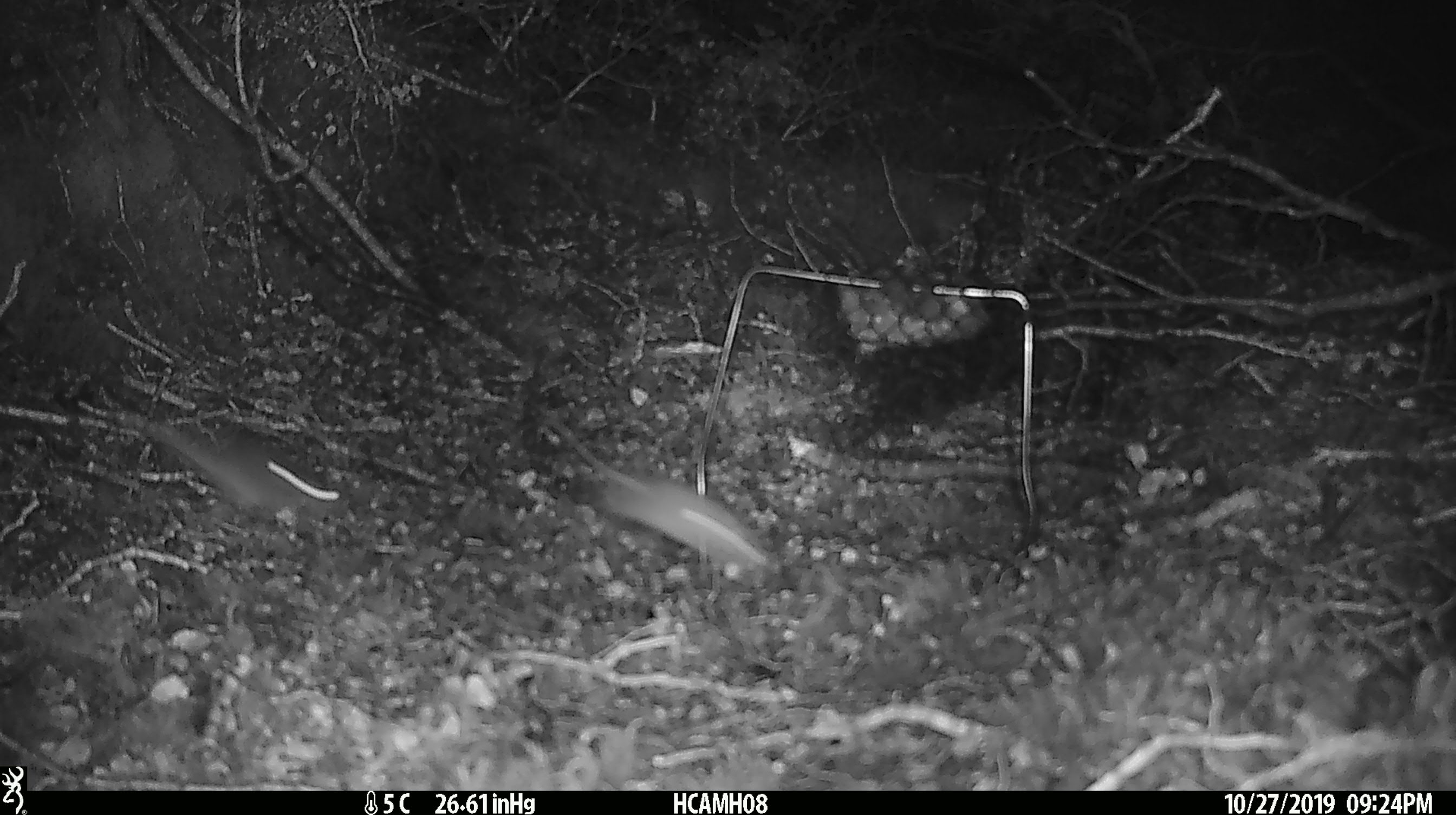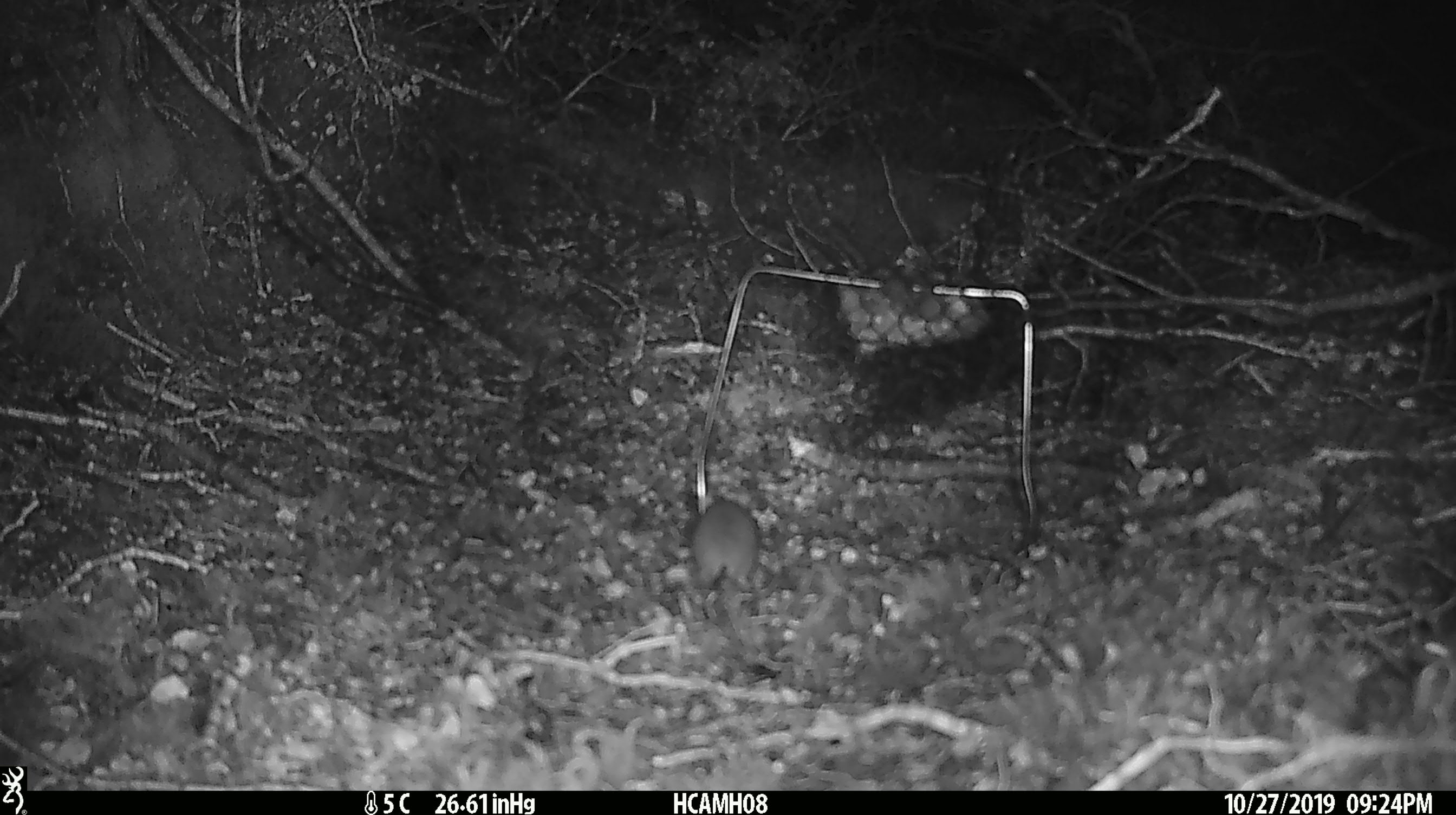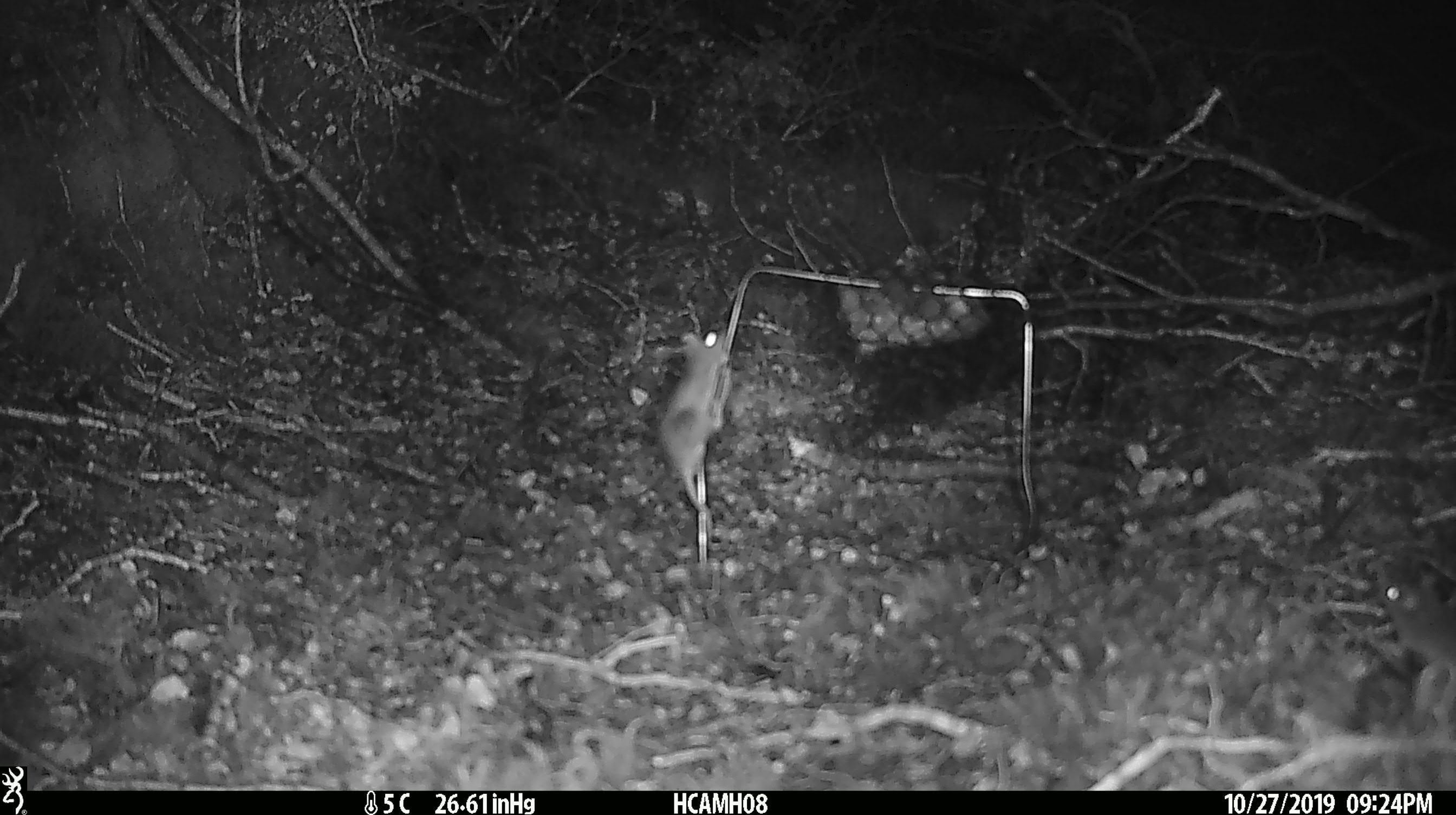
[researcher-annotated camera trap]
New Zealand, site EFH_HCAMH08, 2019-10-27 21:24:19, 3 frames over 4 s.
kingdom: Animalia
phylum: Chordata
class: Mammalia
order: Rodentia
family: Muridae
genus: Mus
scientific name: Mus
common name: mouse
Mouse (Mus).